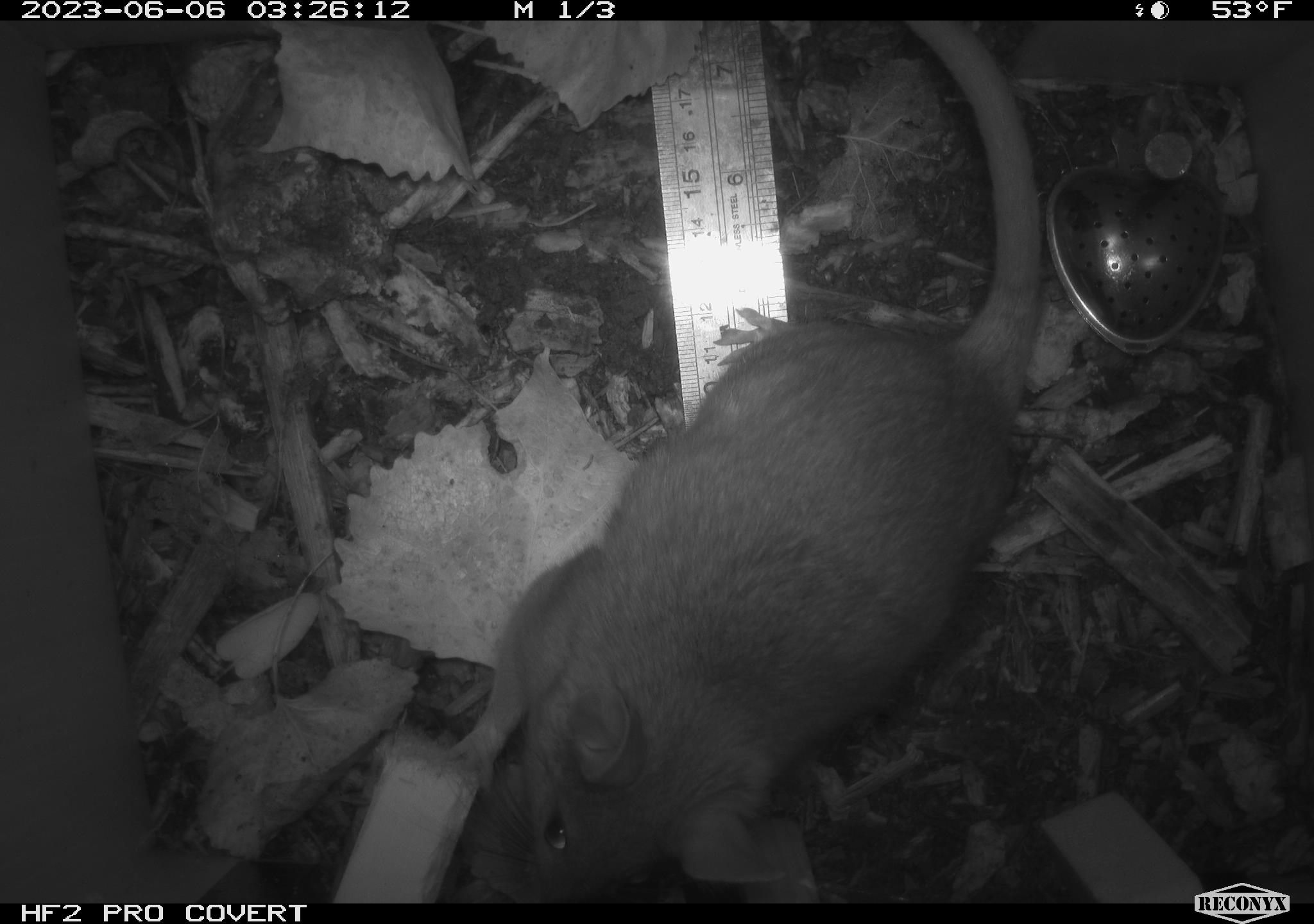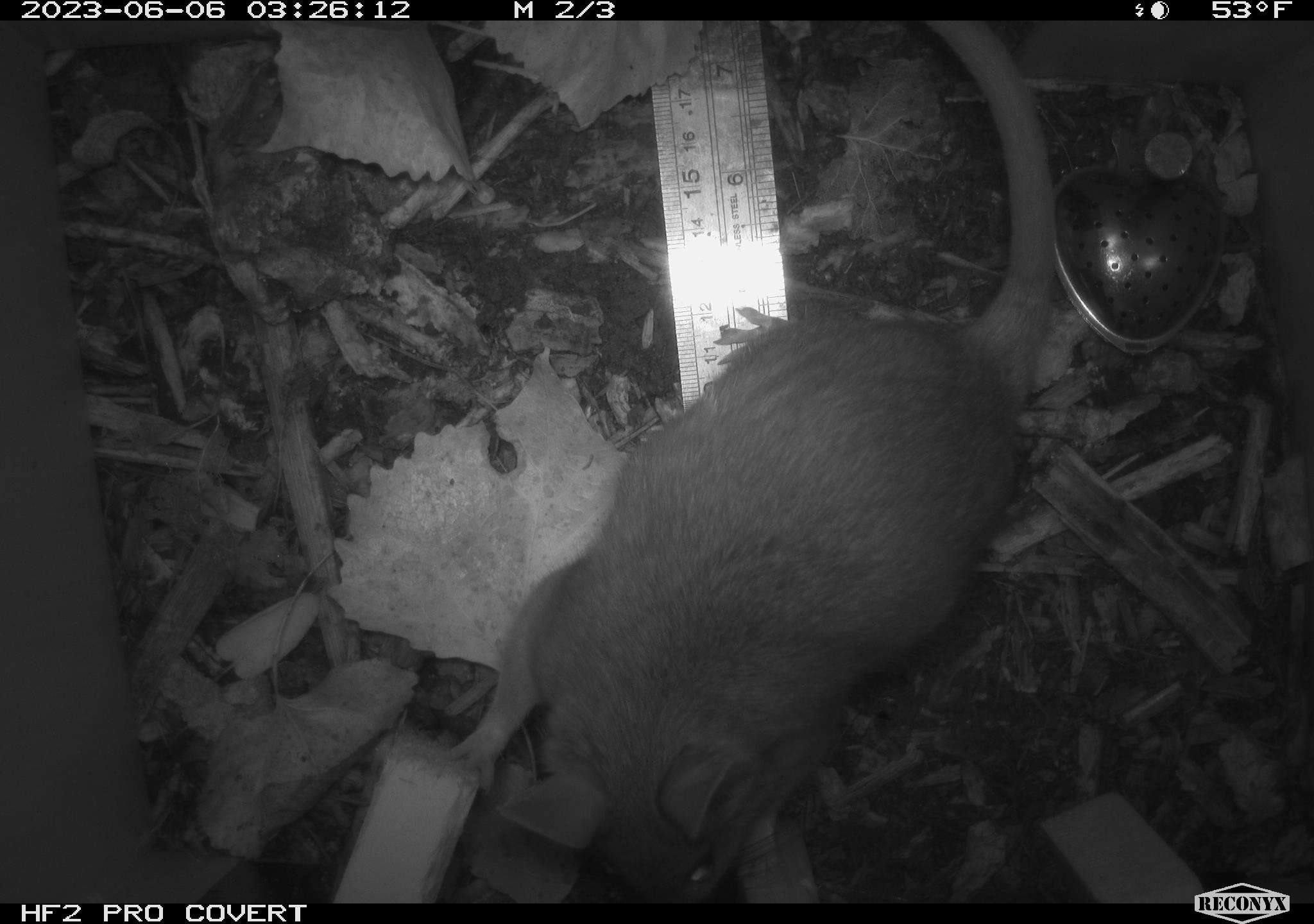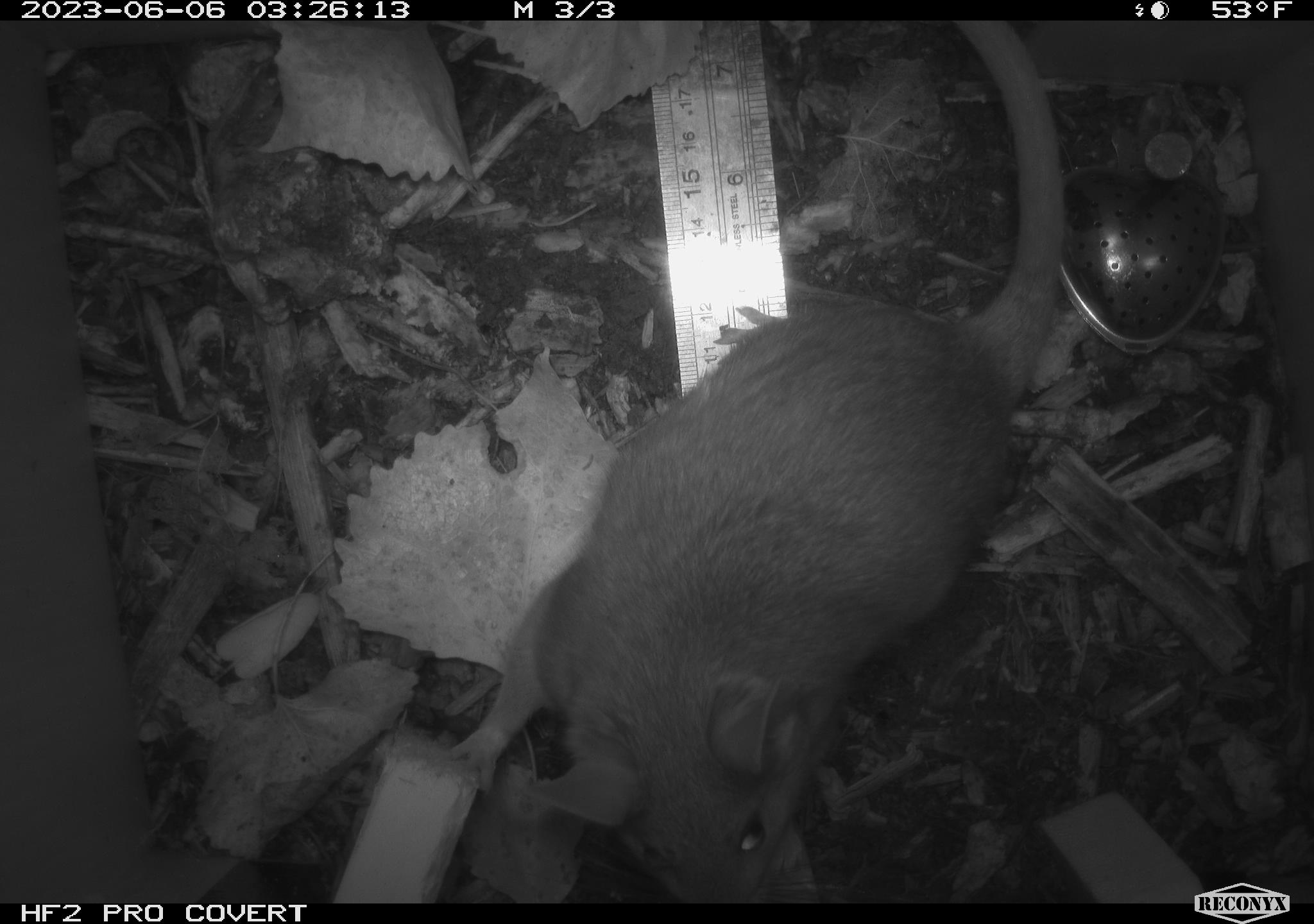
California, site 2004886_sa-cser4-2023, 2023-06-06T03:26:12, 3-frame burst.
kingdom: Animalia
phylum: Chordata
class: Mammalia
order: Rodentia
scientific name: Rodentia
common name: woodrat or rat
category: woodrat or rat species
Woodrat or rat species (woodrat or rat) (Rodentia).